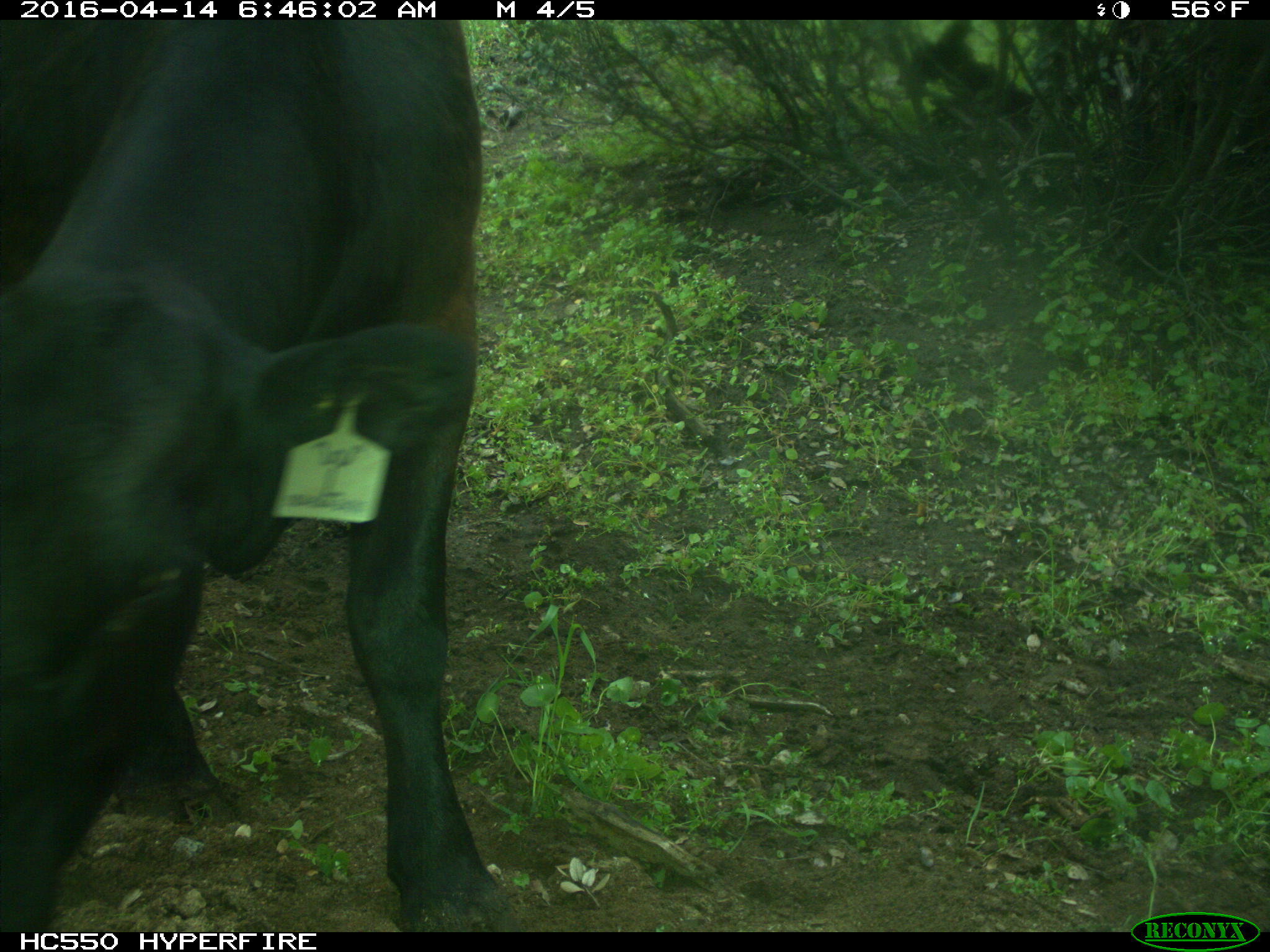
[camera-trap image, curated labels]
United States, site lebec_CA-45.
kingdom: Animalia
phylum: Chordata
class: Mammalia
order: Artiodactyla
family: Bovidae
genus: Bos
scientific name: Bos taurus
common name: domestic cow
Bos taurus (domestic cow).